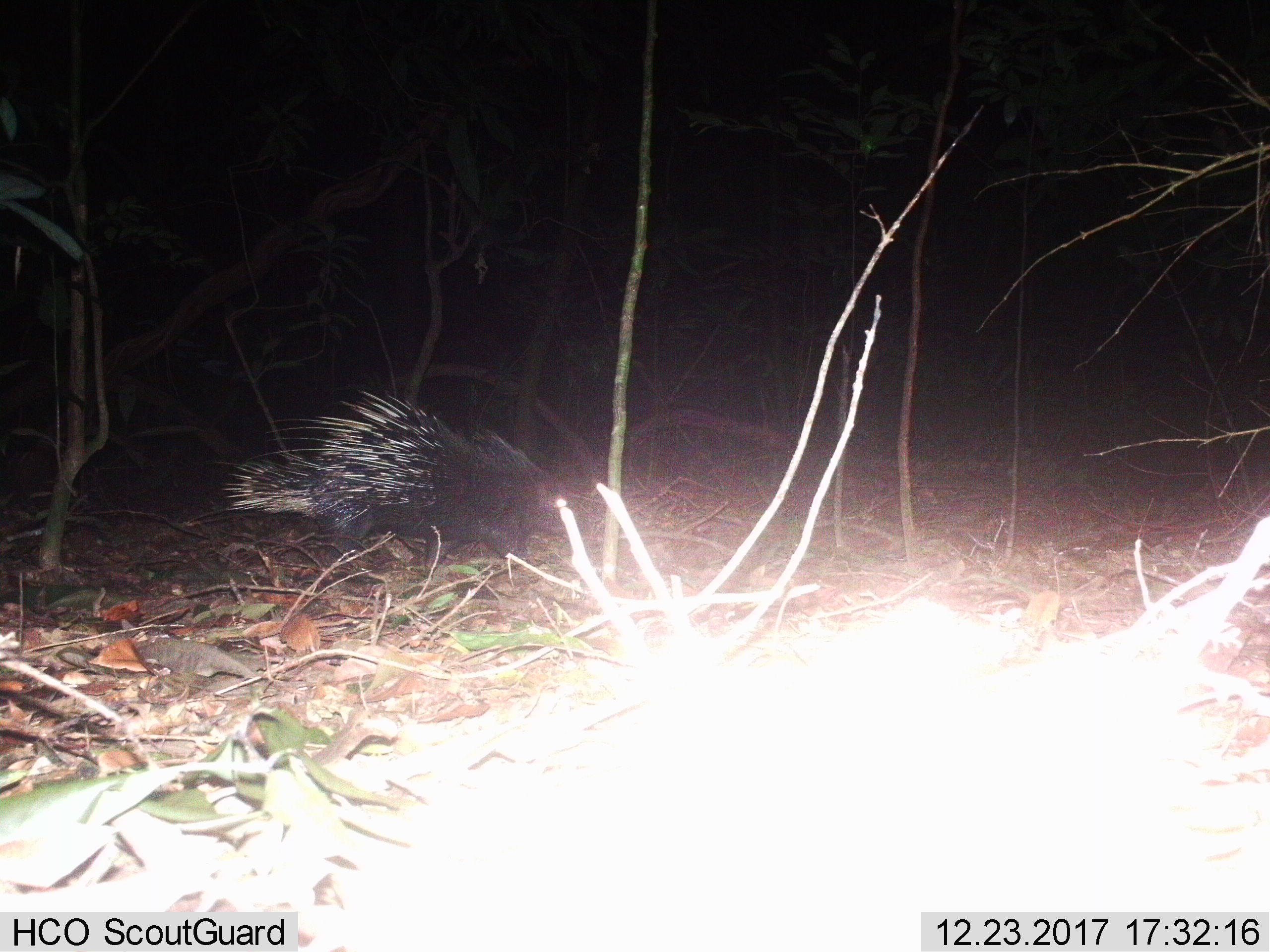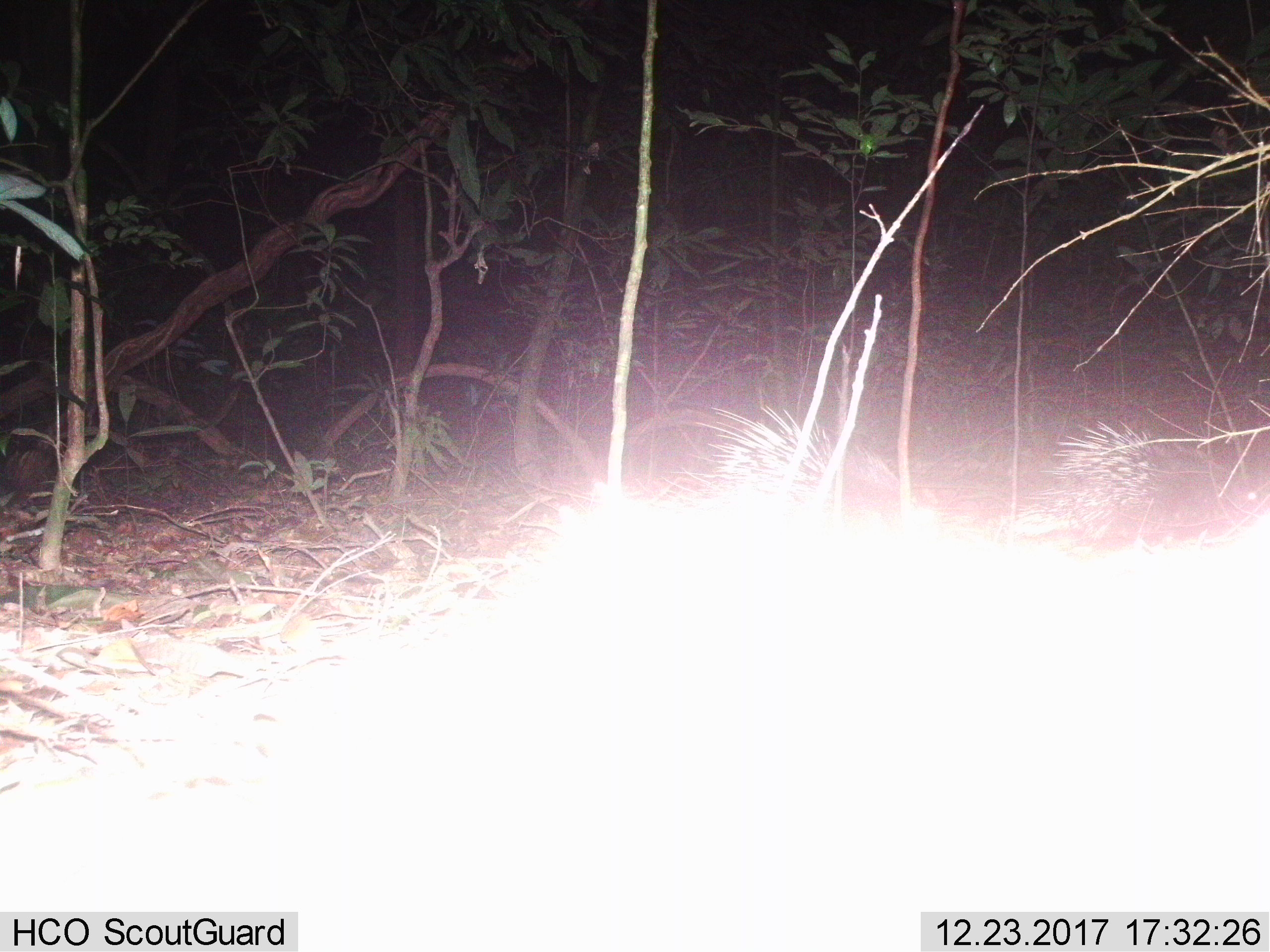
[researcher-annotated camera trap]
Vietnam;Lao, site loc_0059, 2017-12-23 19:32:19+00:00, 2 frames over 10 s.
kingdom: Animalia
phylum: Chordata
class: Mammalia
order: Rodentia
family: Hystricidae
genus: Hystrix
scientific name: Hystrix brachyura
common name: malayan porcupine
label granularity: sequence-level